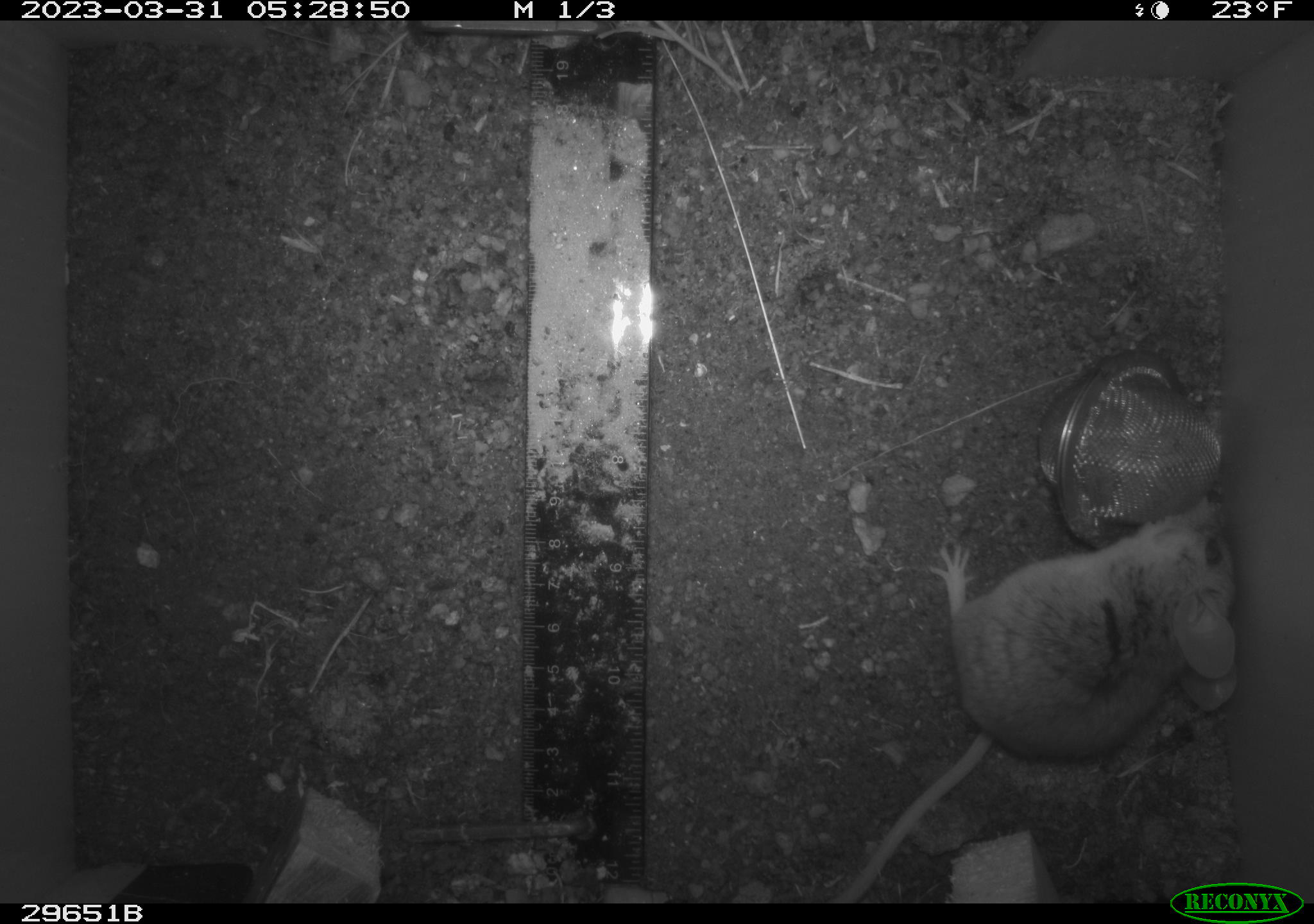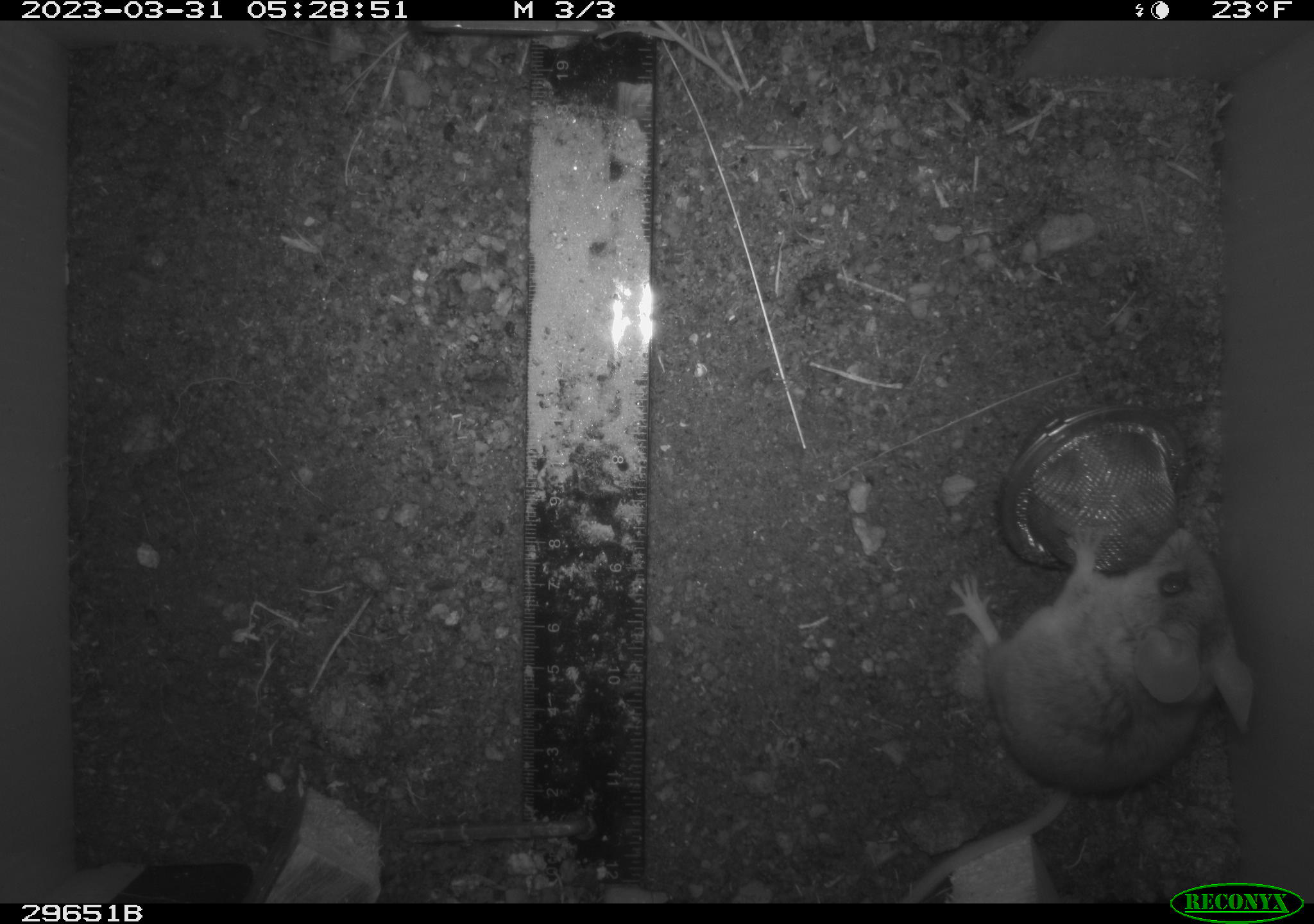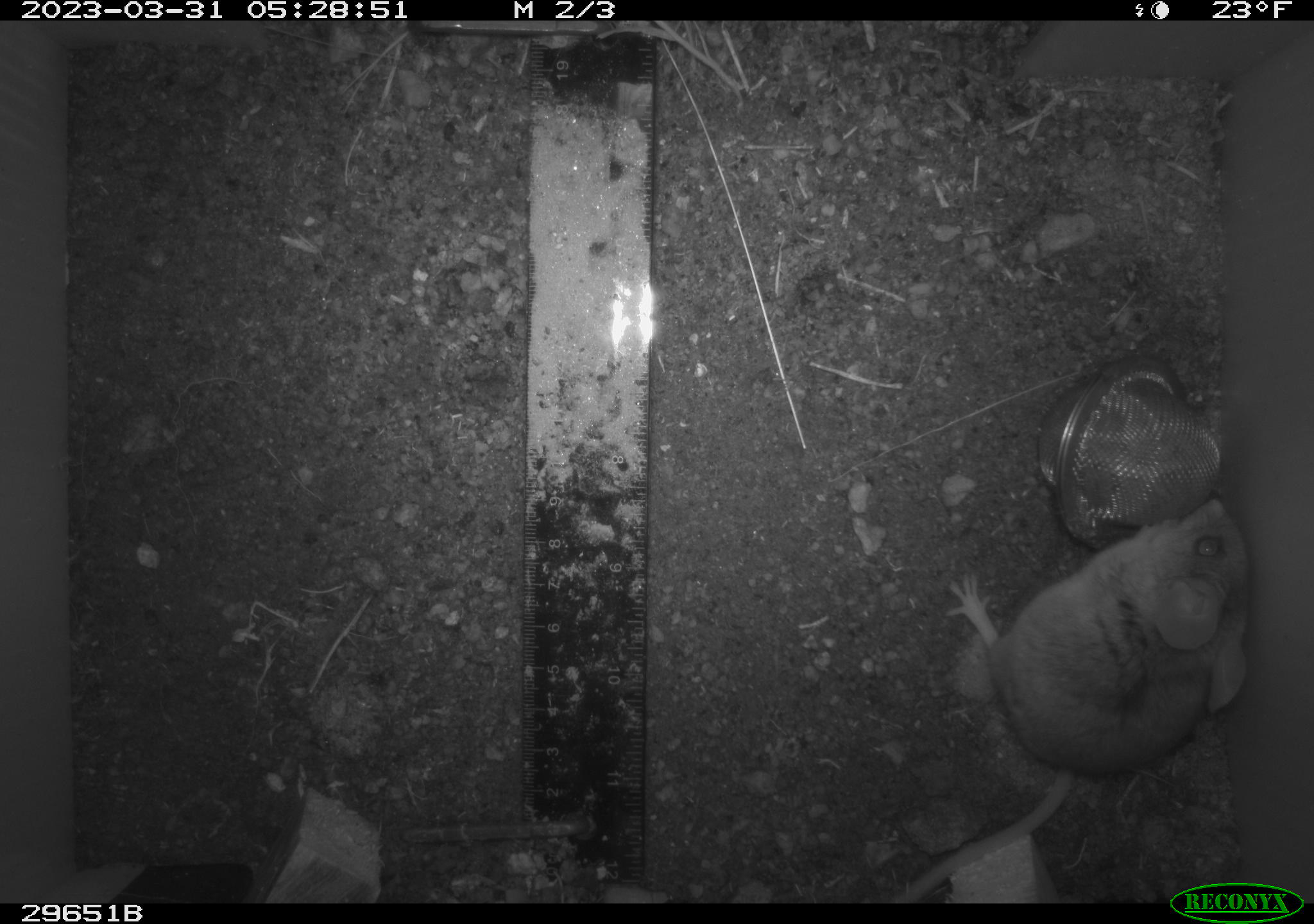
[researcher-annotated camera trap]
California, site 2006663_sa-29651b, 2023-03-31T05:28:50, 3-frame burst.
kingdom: Animalia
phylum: Chordata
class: Mammalia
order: Rodentia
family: Cricetidae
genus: Peromyscus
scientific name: Peromyscus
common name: deer mice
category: peromyscus species